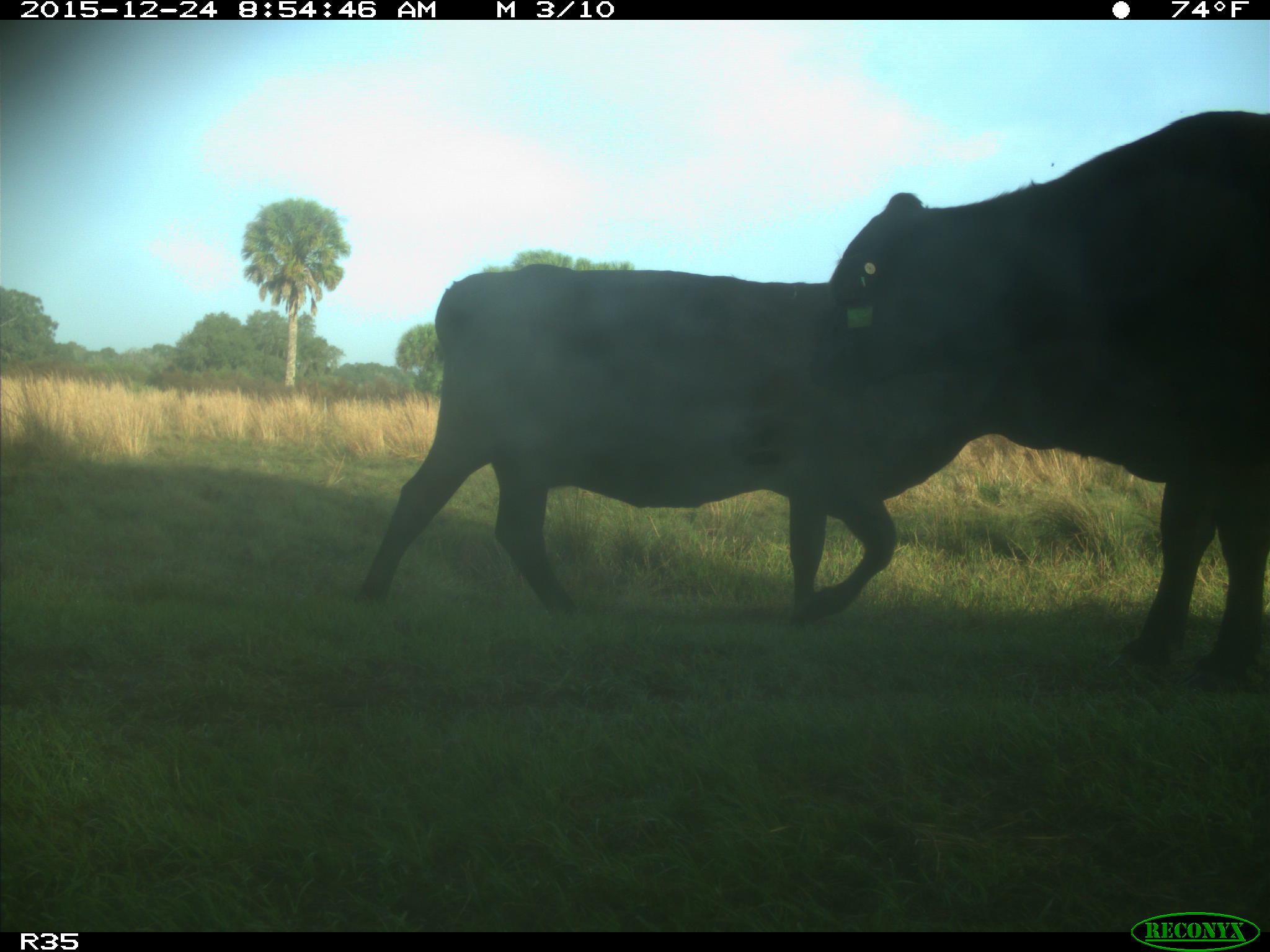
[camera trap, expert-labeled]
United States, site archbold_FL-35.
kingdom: Animalia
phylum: Chordata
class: Mammalia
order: Artiodactyla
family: Bovidae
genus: Bos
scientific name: Bos taurus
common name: domestic cow